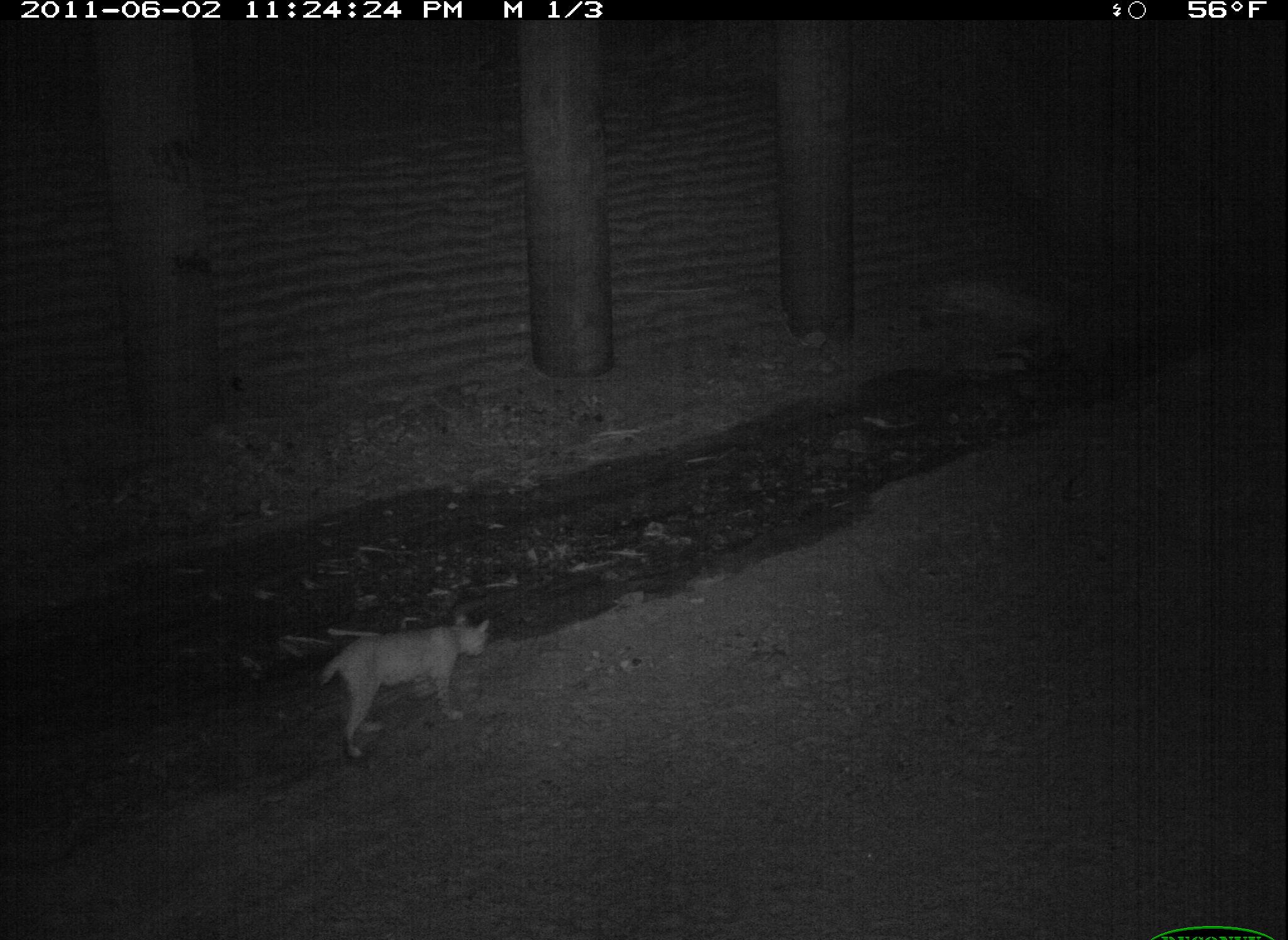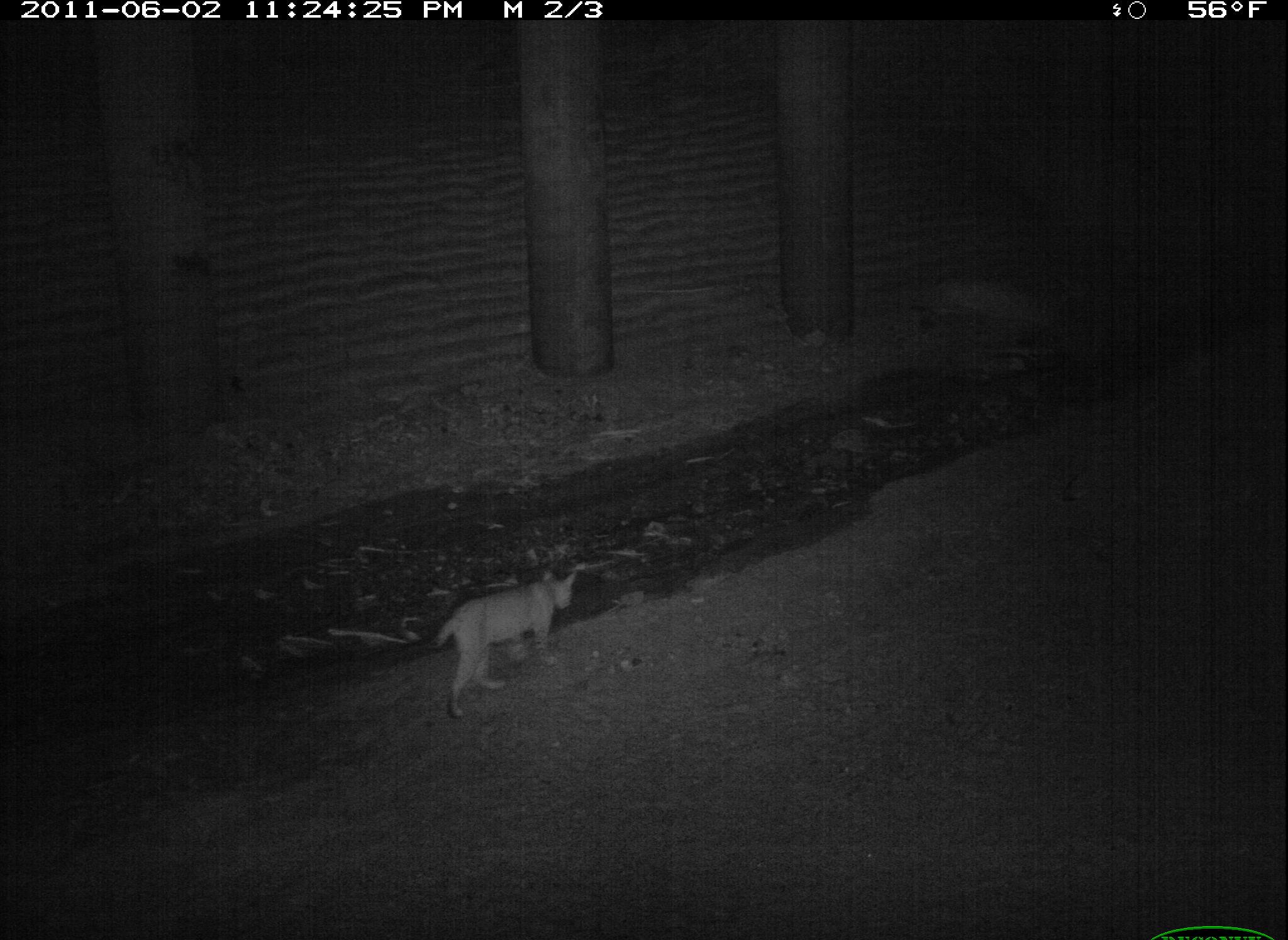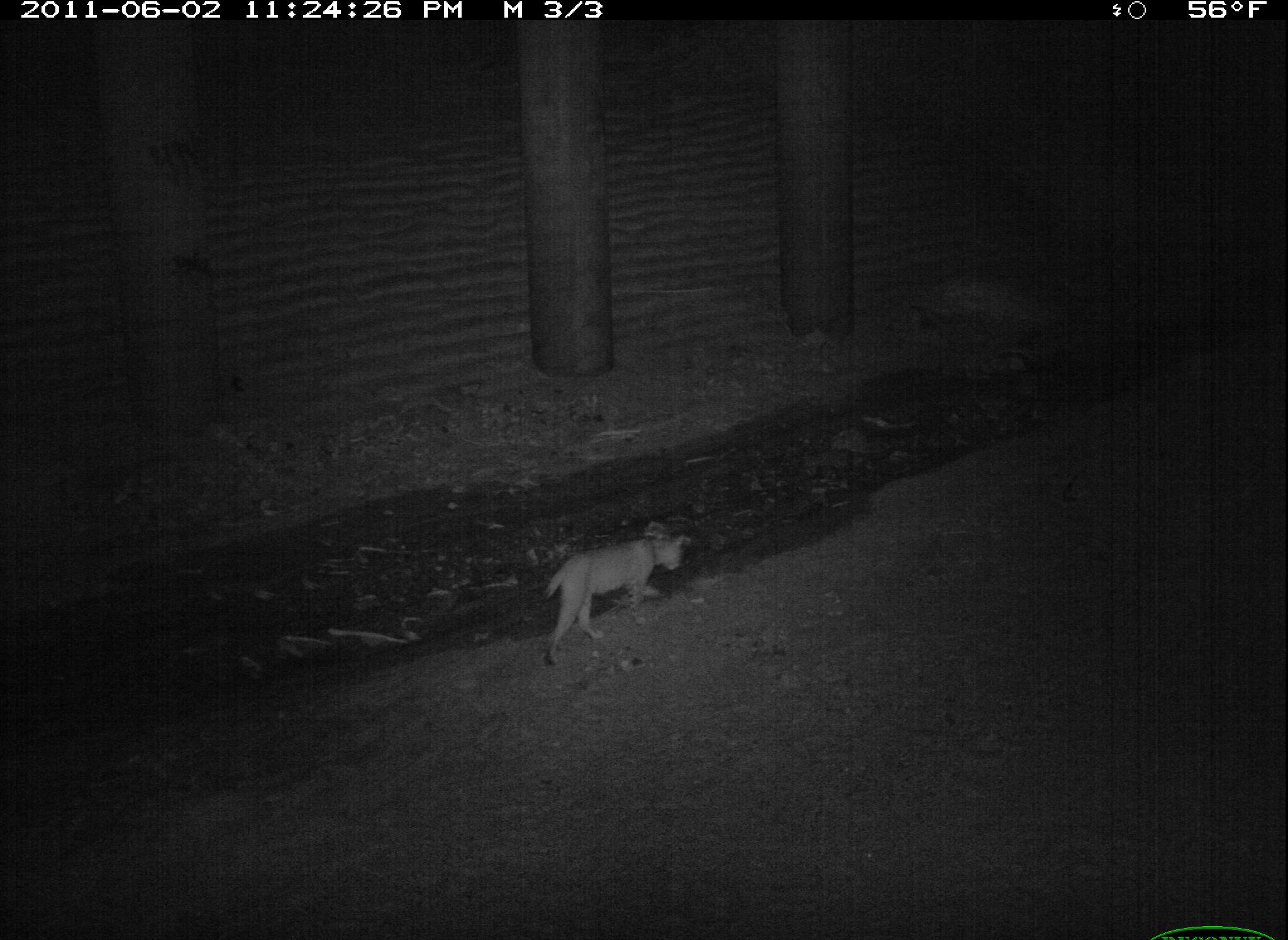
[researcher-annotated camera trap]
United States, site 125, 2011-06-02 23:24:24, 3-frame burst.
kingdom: Animalia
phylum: Chordata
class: Mammalia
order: Carnivora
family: Felidae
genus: Lynx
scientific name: Lynx rufus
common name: bobcat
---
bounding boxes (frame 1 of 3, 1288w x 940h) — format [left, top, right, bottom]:
bobcat: [311, 614, 496, 766]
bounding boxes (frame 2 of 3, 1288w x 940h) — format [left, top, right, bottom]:
bobcat: [423, 556, 587, 725]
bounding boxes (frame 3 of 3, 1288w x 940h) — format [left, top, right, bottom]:
bobcat: [534, 518, 697, 677]